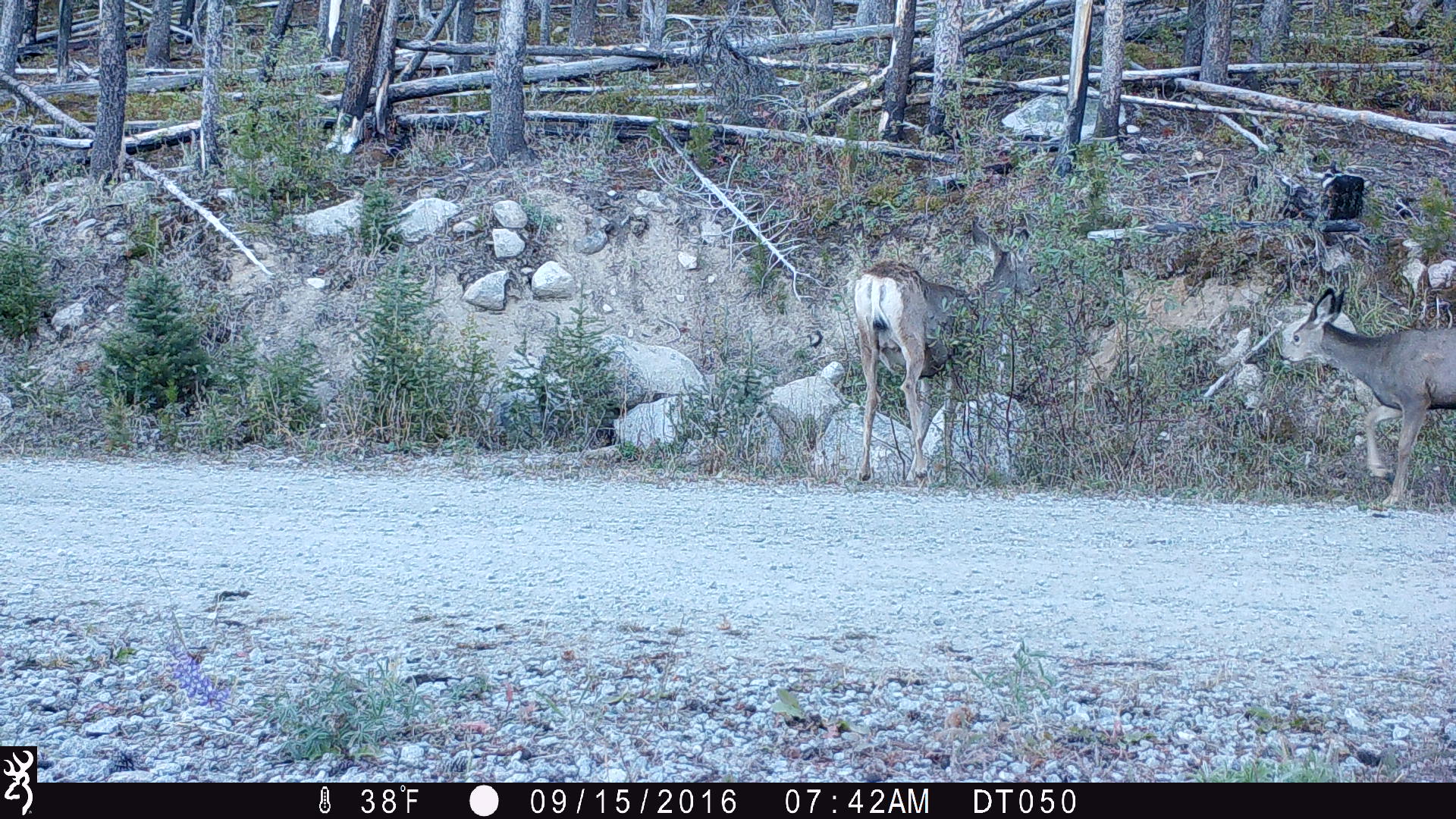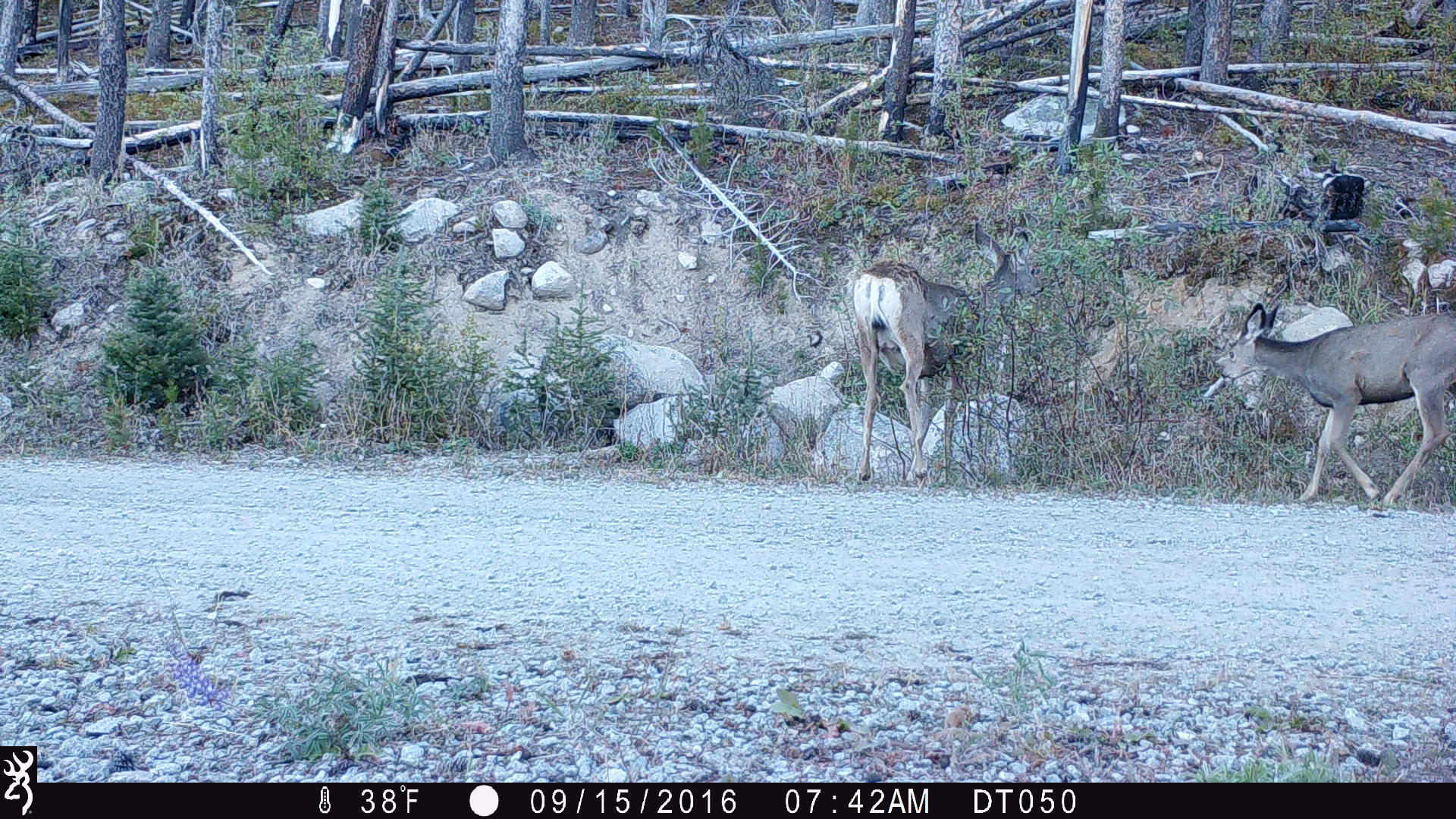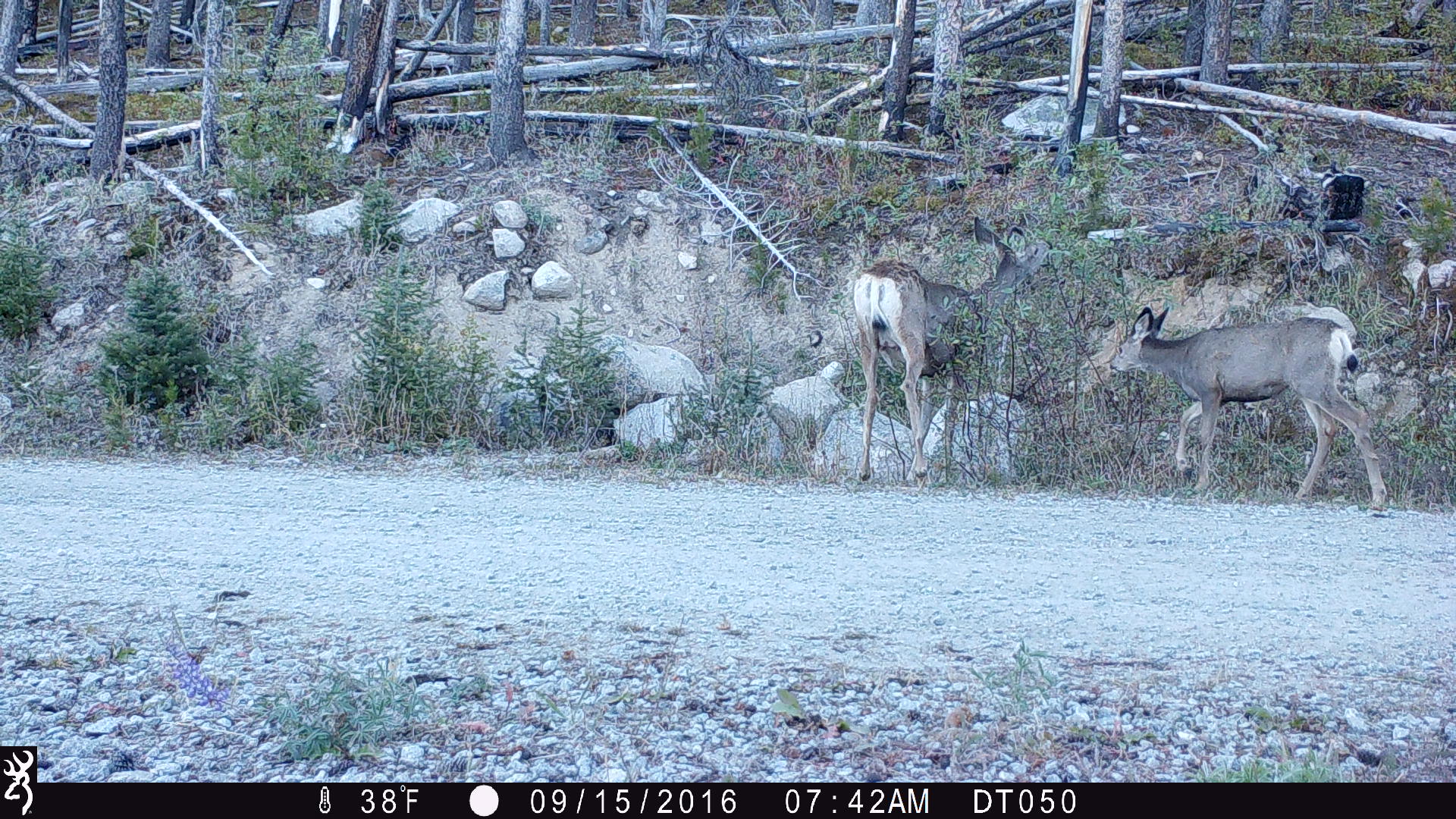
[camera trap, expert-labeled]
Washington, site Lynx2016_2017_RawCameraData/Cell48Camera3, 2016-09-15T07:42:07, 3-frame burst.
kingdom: Animalia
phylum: Chordata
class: Mammalia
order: Artiodactyla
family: Cervidae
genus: Odocoileus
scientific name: Odocoileus hemionus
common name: mule deer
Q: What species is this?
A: Odocoileus hemionus (mule deer).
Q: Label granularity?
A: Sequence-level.